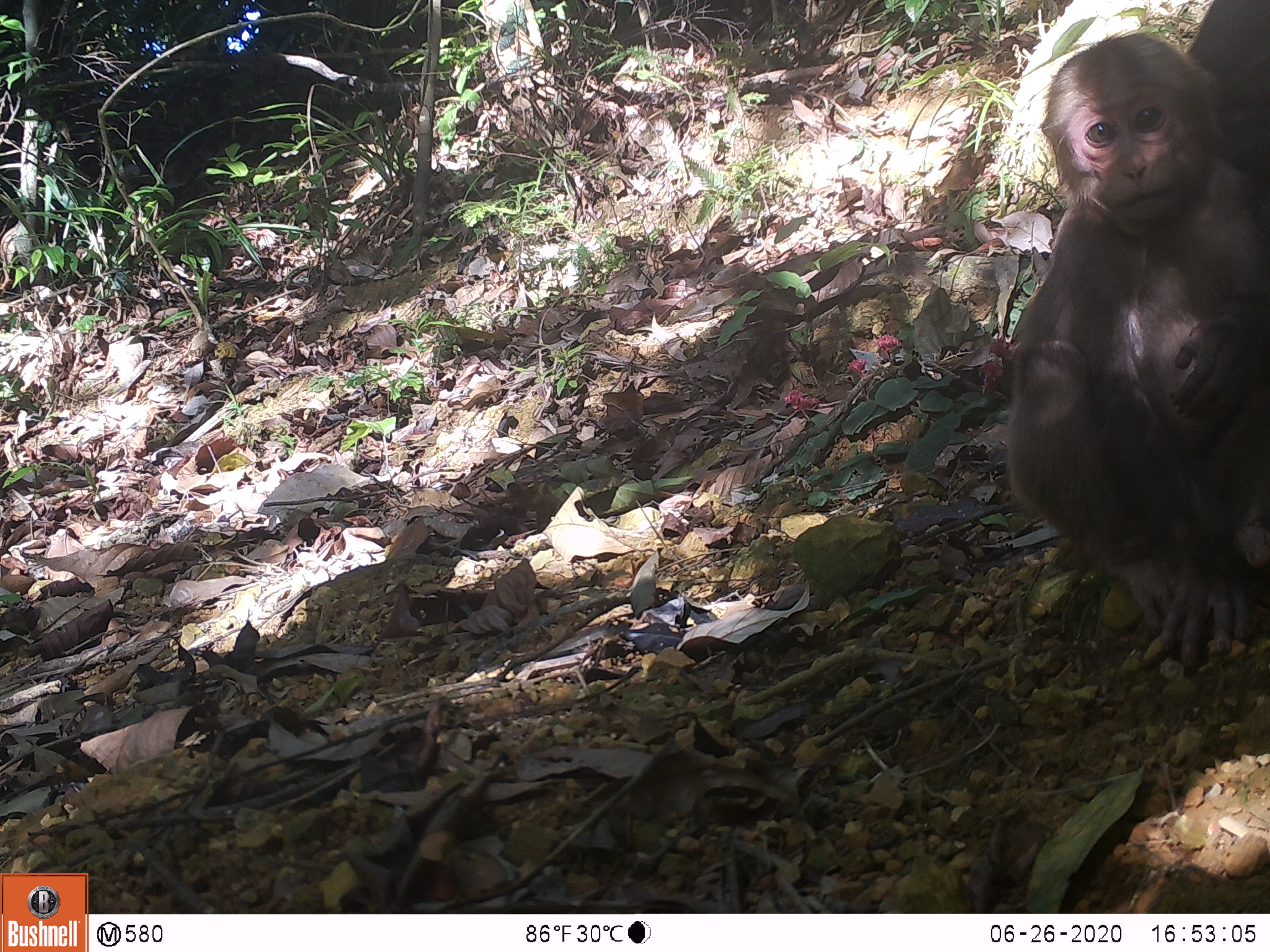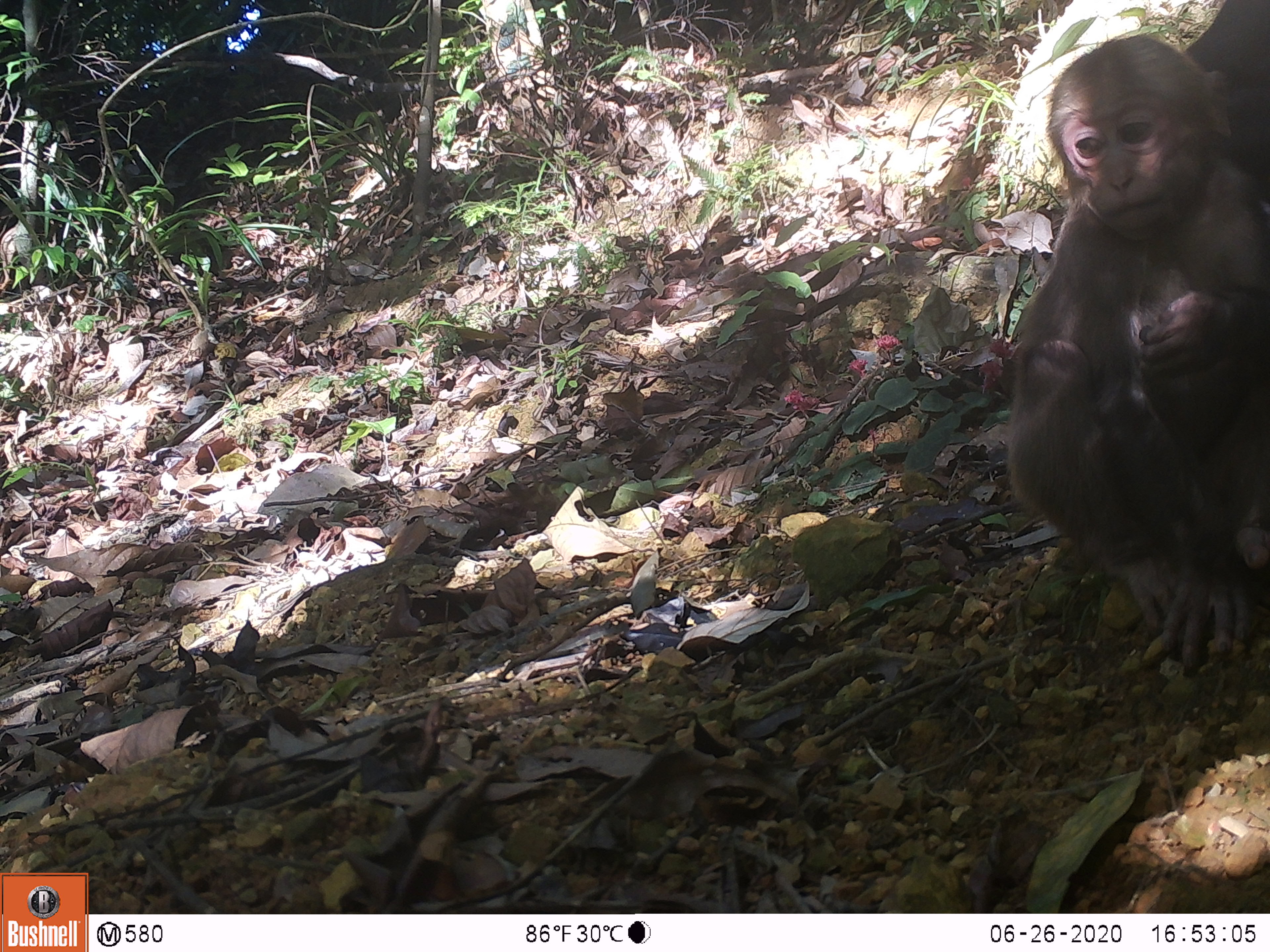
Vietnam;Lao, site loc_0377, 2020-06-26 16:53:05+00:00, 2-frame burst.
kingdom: Animalia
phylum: Chordata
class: Mammalia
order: Primates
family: Cercopithecidae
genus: Macaca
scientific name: Macaca arctoides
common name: stump-tailed macaque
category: stump tailed macaque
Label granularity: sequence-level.